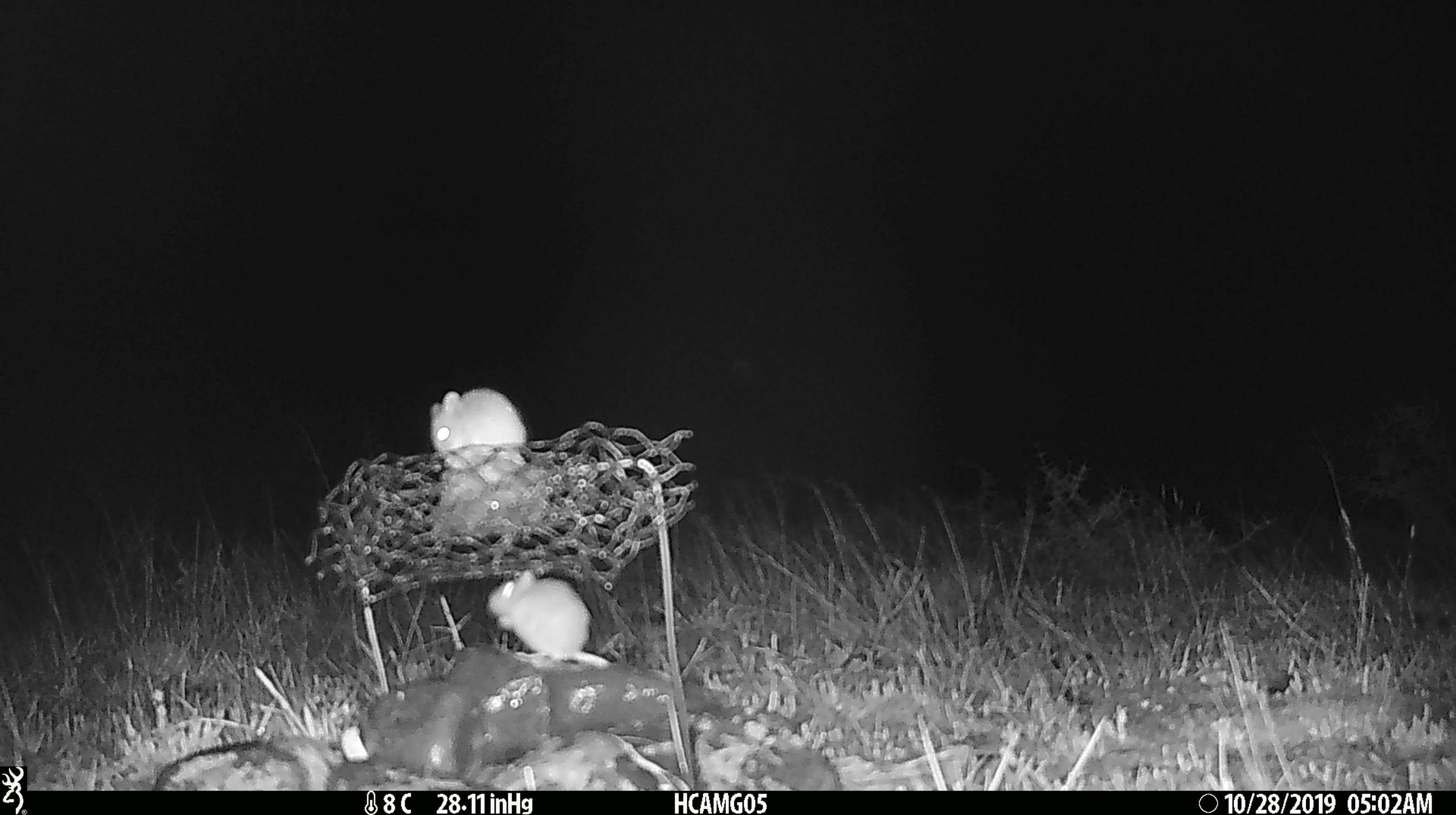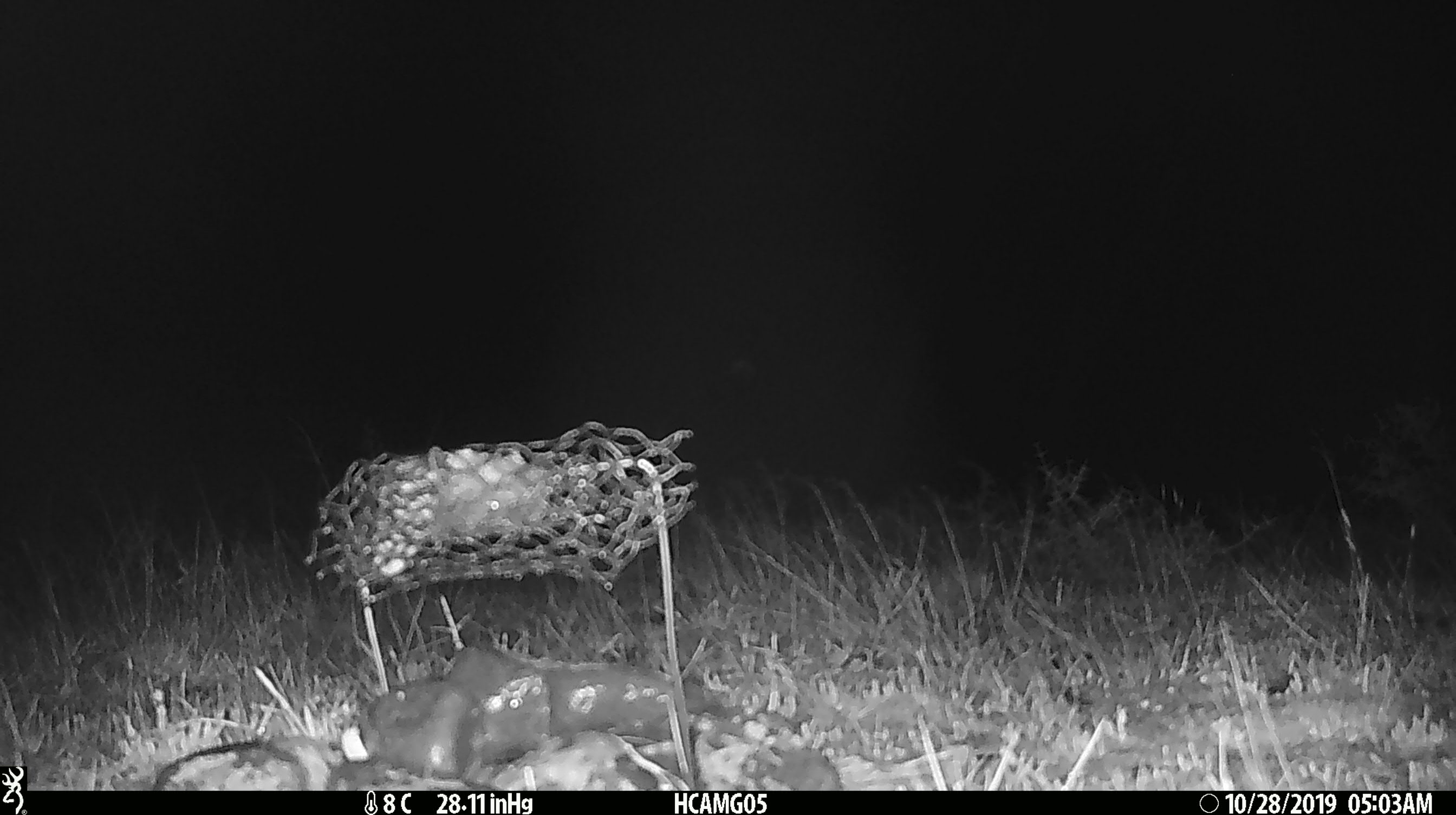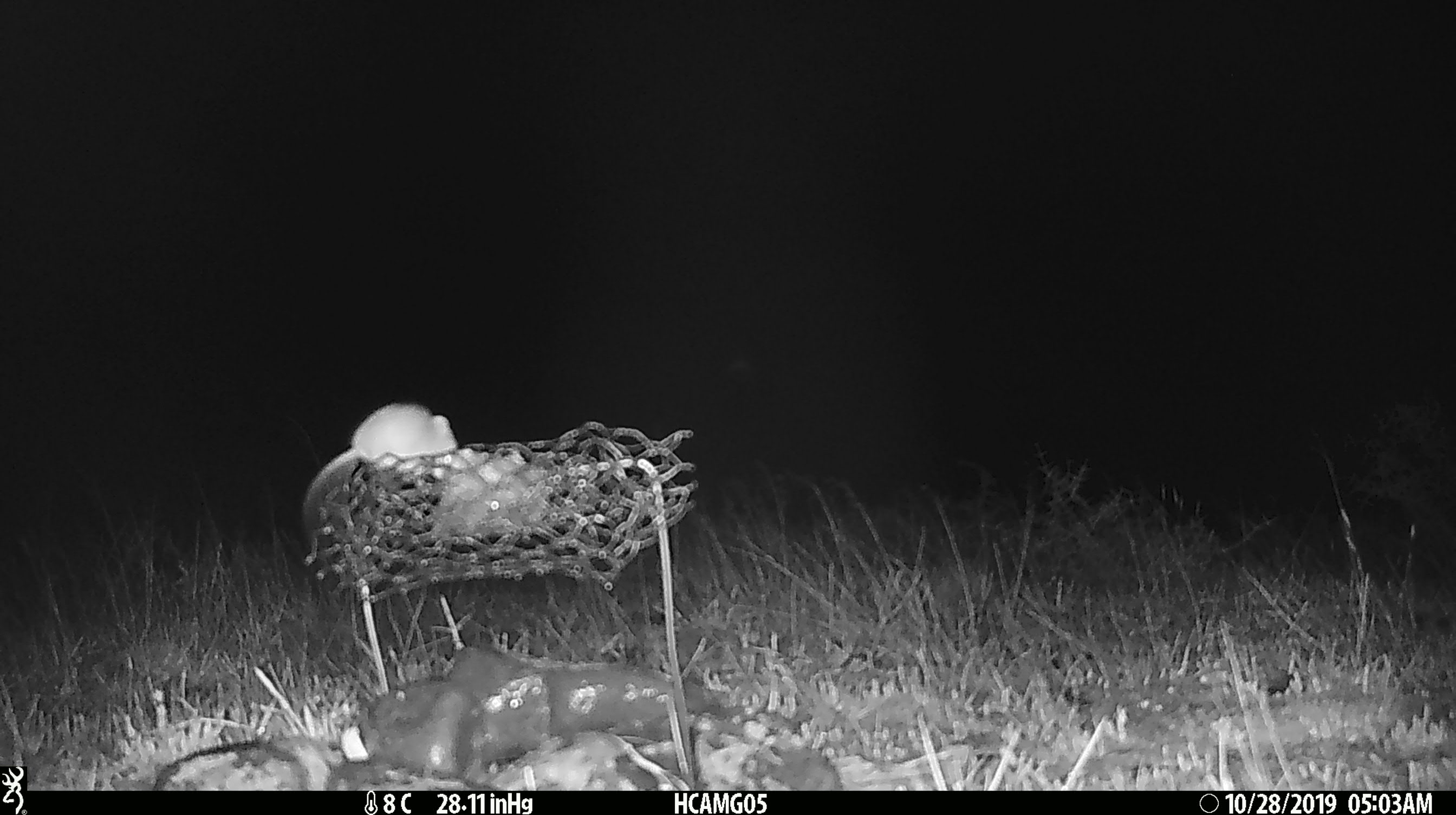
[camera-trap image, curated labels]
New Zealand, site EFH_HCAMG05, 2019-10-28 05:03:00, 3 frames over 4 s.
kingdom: Animalia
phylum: Chordata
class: Mammalia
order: Rodentia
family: Muridae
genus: Mus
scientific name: Mus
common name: mouse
Mouse (Mus).